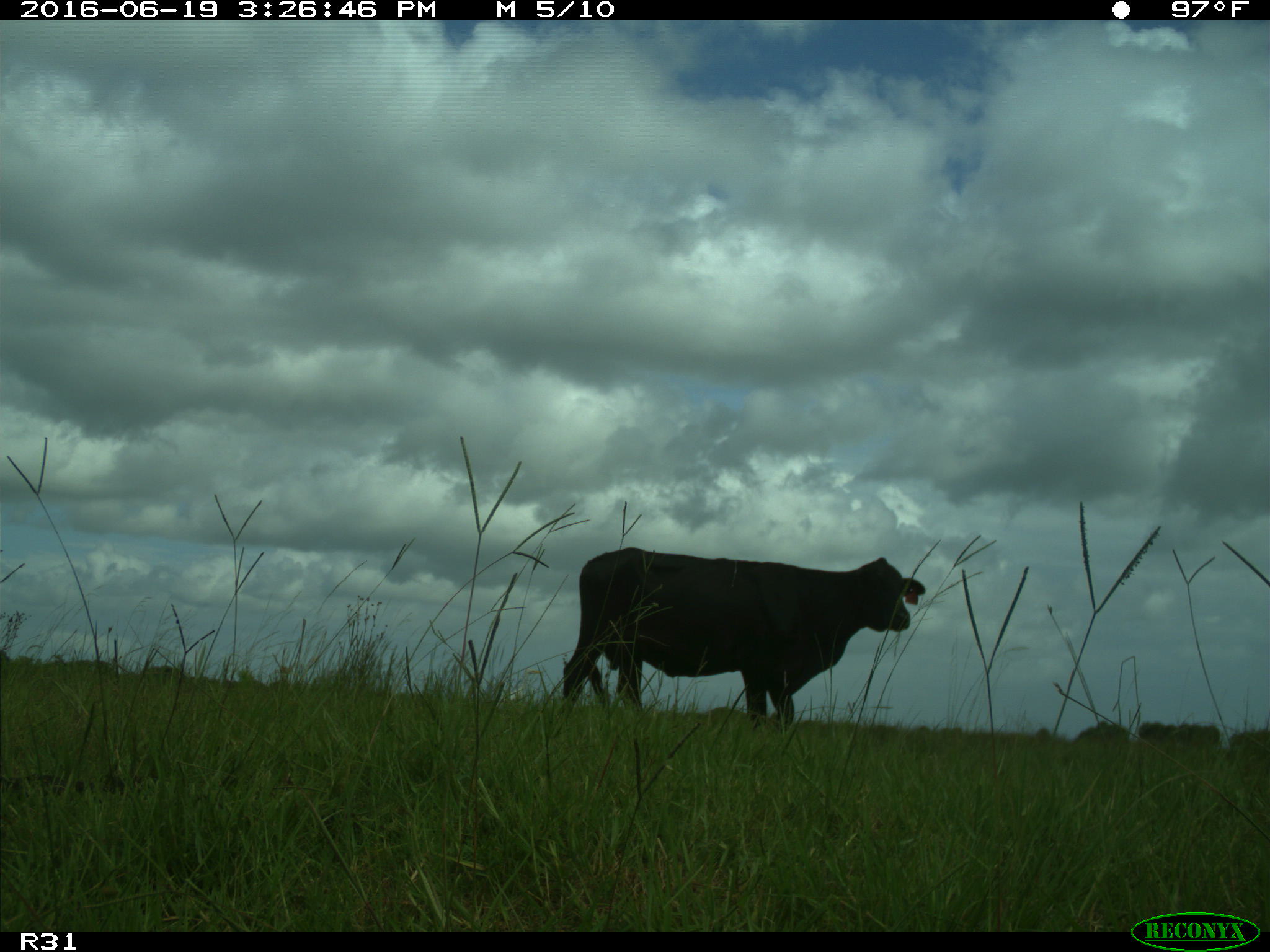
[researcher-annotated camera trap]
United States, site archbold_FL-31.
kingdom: Animalia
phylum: Chordata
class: Mammalia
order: Artiodactyla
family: Bovidae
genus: Bos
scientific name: Bos taurus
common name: domestic cow